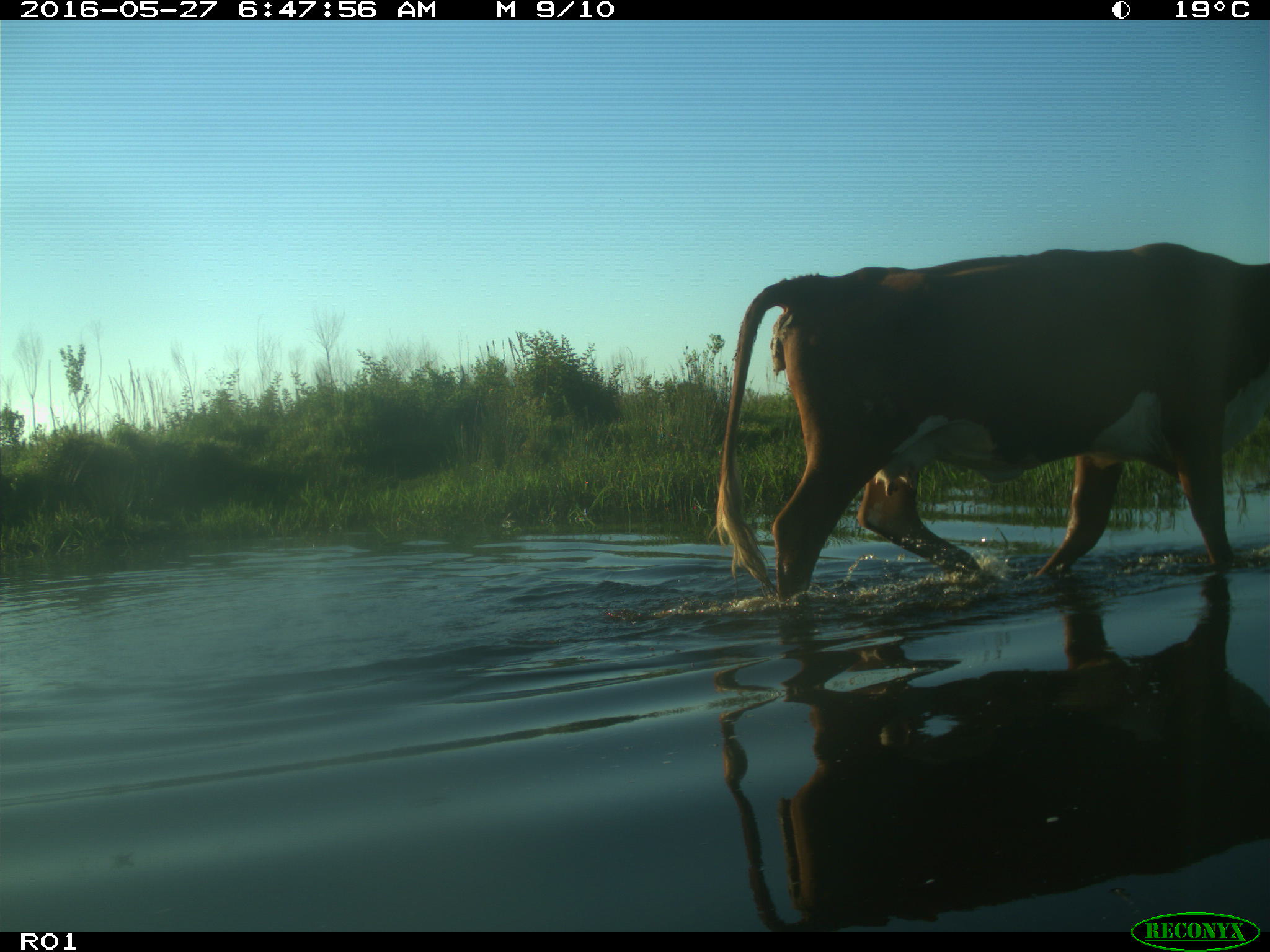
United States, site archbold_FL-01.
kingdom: Animalia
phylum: Chordata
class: Mammalia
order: Artiodactyla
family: Bovidae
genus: Bos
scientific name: Bos taurus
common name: domestic cow